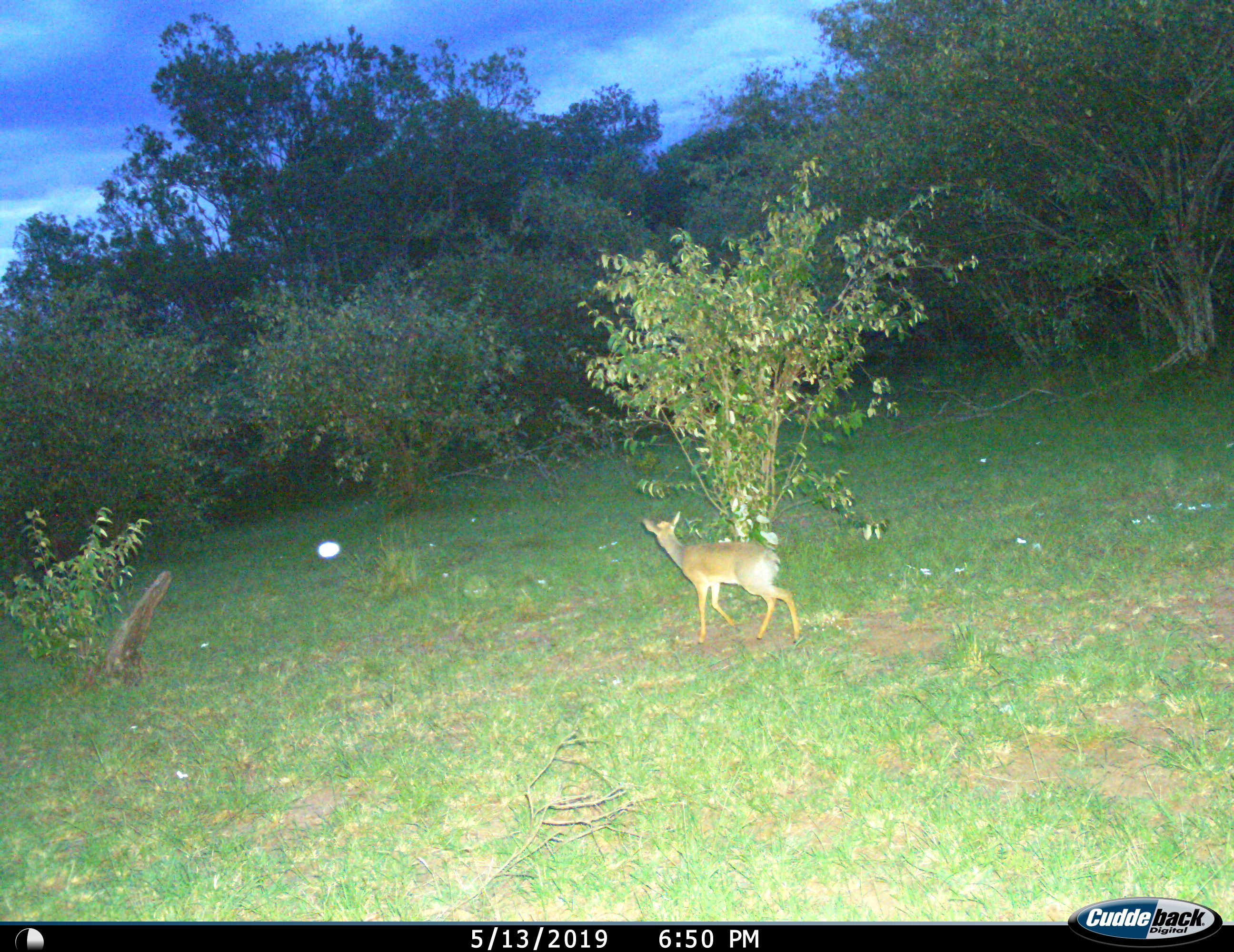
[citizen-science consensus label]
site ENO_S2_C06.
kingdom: Animalia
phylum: Chordata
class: Mammalia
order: Artiodactyla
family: Bovidae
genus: Madoqua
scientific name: Madoqua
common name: dik-dik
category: dikdik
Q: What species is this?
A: Dikdik (dik-dik) (Madoqua).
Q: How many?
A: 1.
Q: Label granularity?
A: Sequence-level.